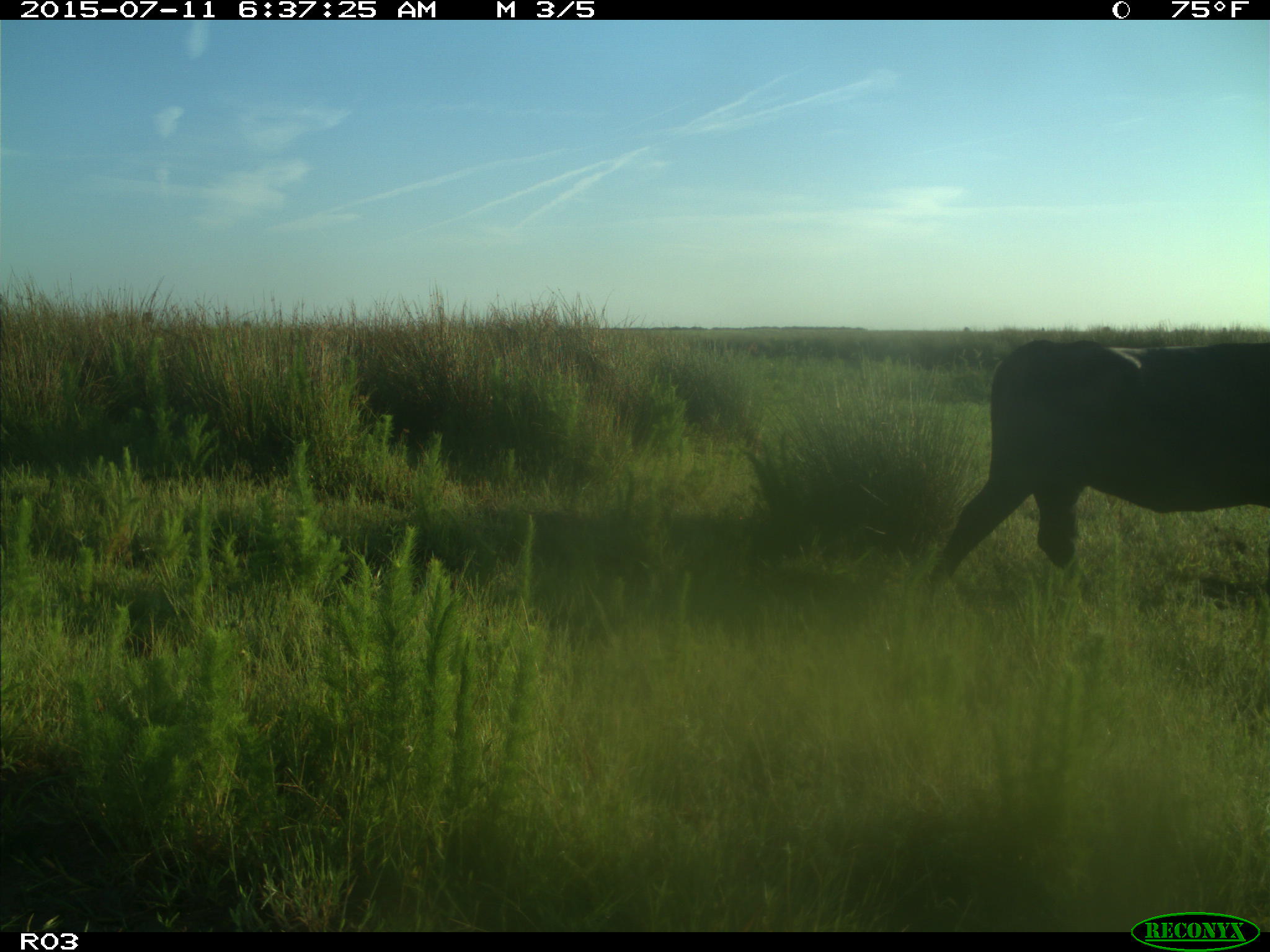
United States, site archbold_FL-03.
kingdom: Animalia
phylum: Chordata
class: Mammalia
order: Artiodactyla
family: Bovidae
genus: Bos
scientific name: Bos taurus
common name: domestic cow